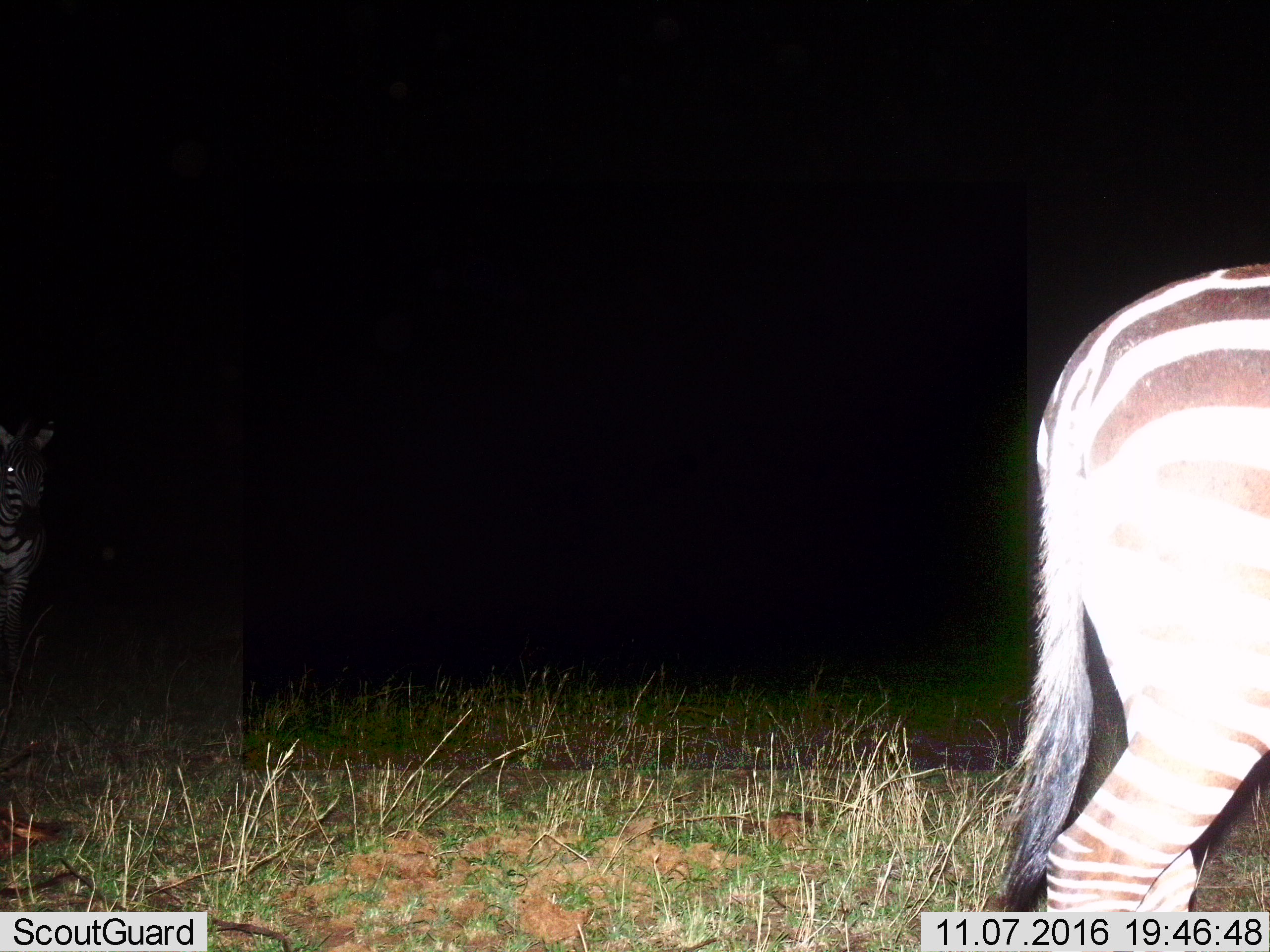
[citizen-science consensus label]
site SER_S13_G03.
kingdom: Animalia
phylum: Chordata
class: Mammalia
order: Perissodactyla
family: Equidae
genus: Equus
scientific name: Equus quagga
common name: plains zebra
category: zebraplains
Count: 2.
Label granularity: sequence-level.